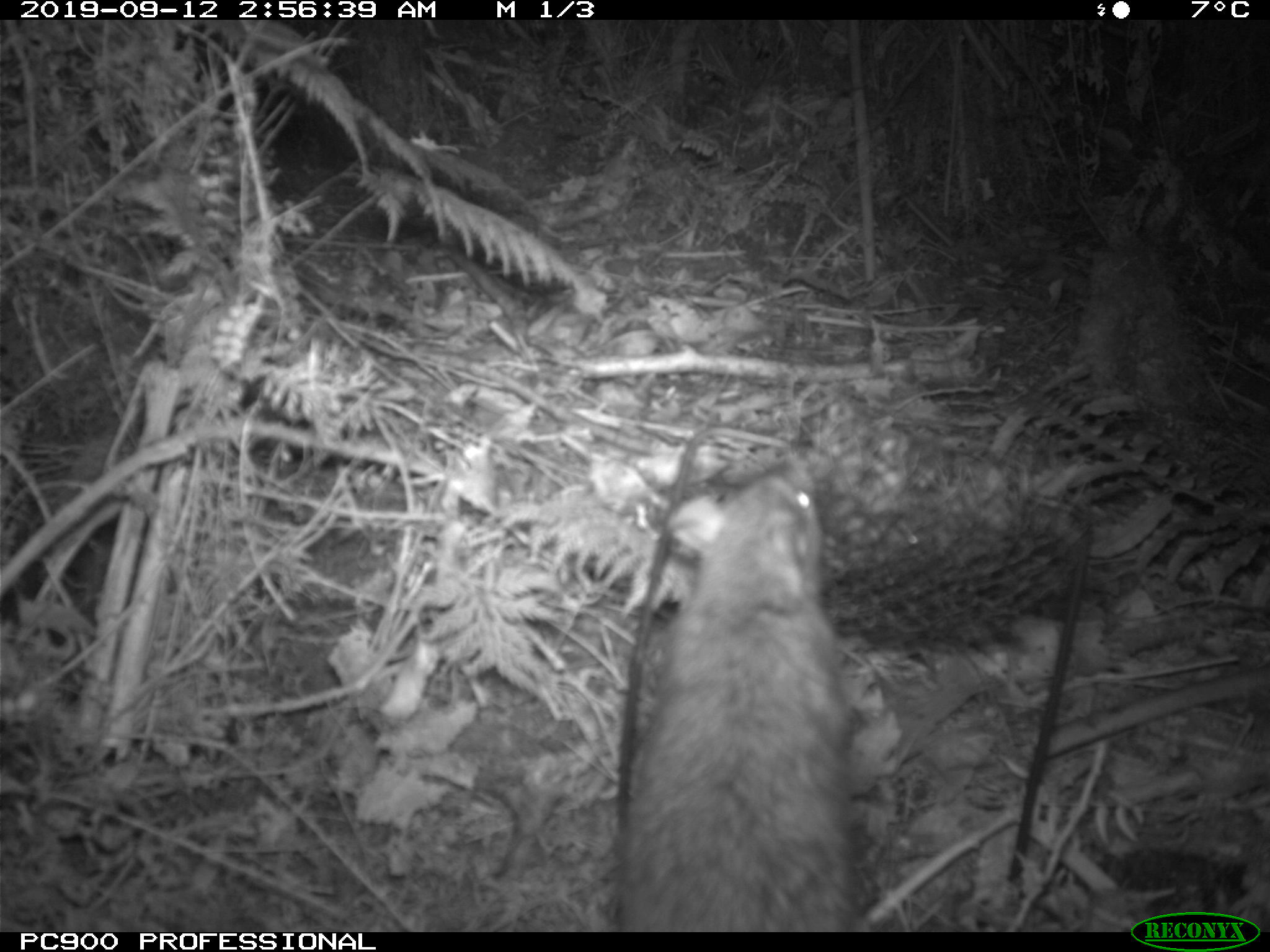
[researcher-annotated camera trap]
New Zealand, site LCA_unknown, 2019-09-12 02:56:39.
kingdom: Animalia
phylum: Chordata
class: Mammalia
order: Rodentia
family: Muridae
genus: Rattus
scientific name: Rattus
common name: rat